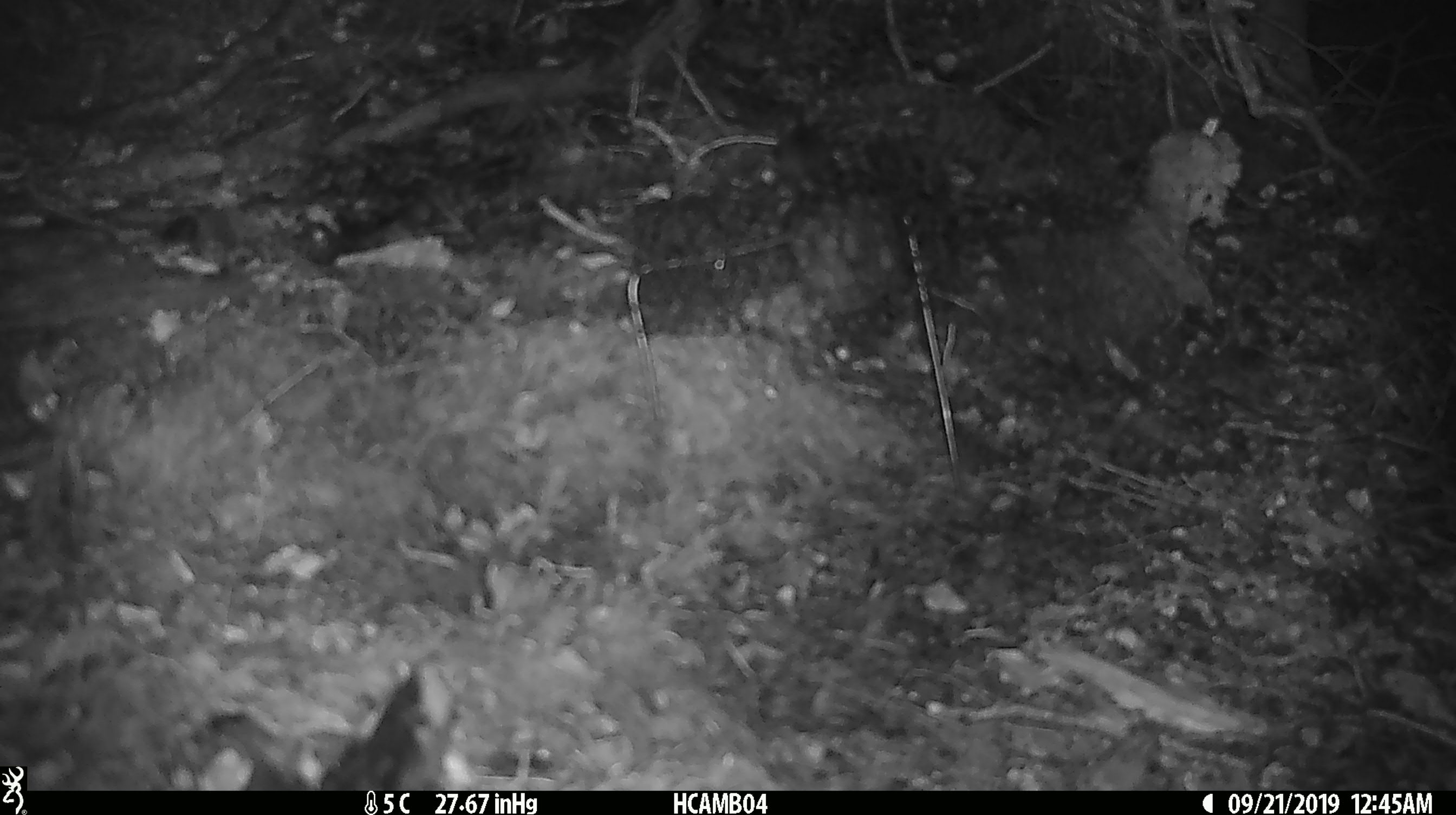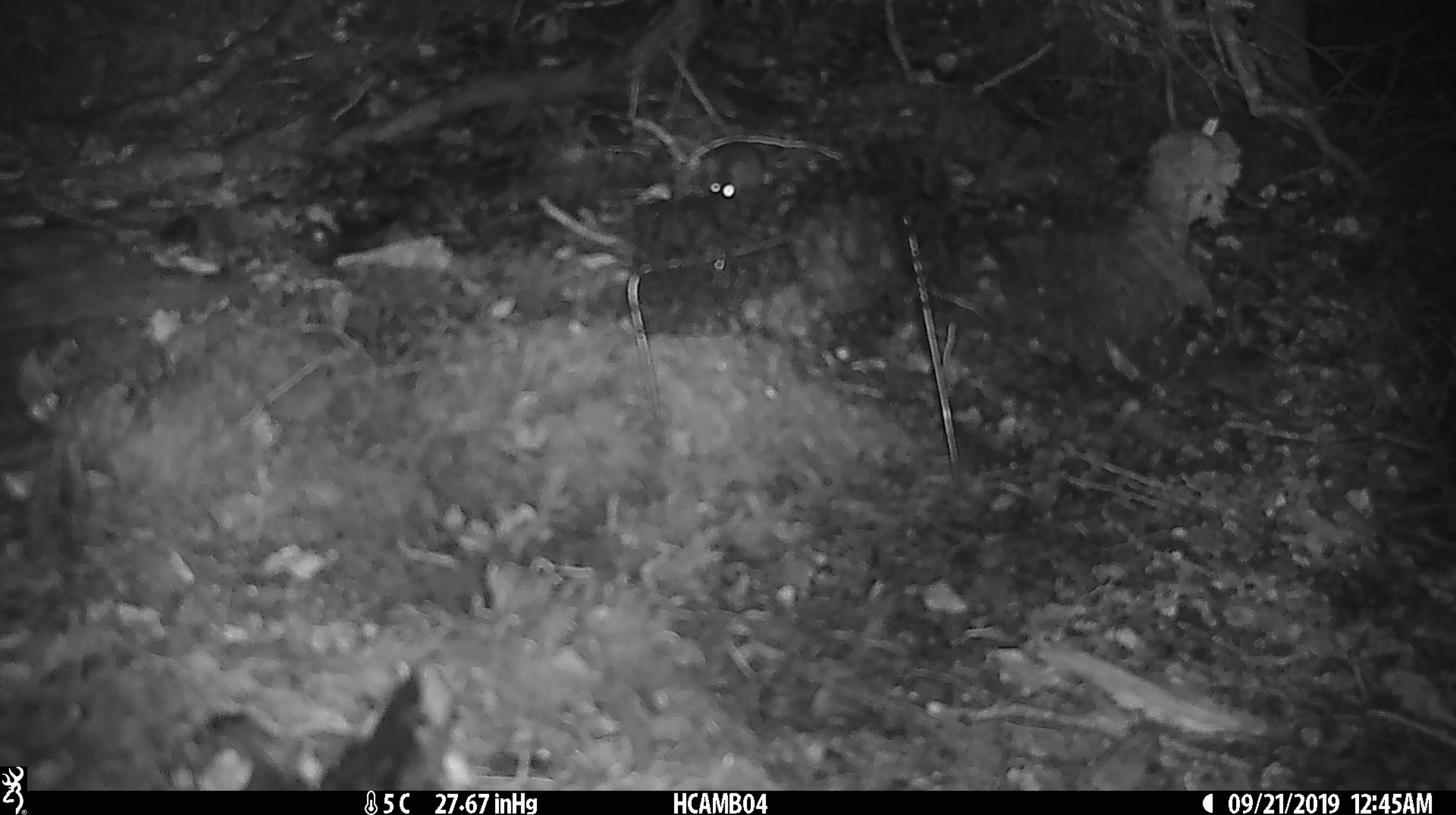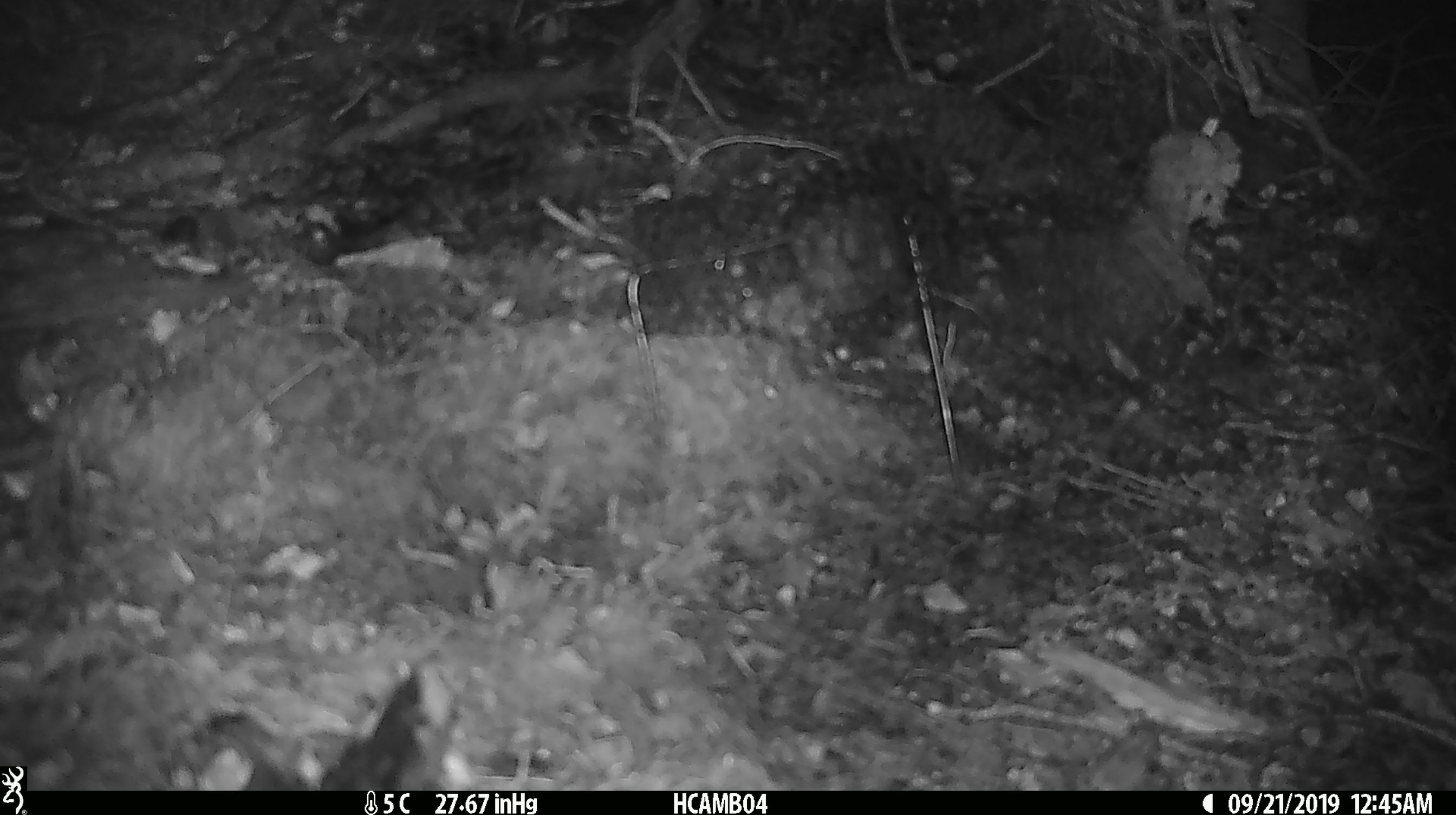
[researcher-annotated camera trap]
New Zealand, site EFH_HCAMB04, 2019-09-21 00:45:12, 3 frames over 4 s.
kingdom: Animalia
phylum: Chordata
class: Mammalia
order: Rodentia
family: Muridae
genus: Mus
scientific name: Mus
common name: mouse